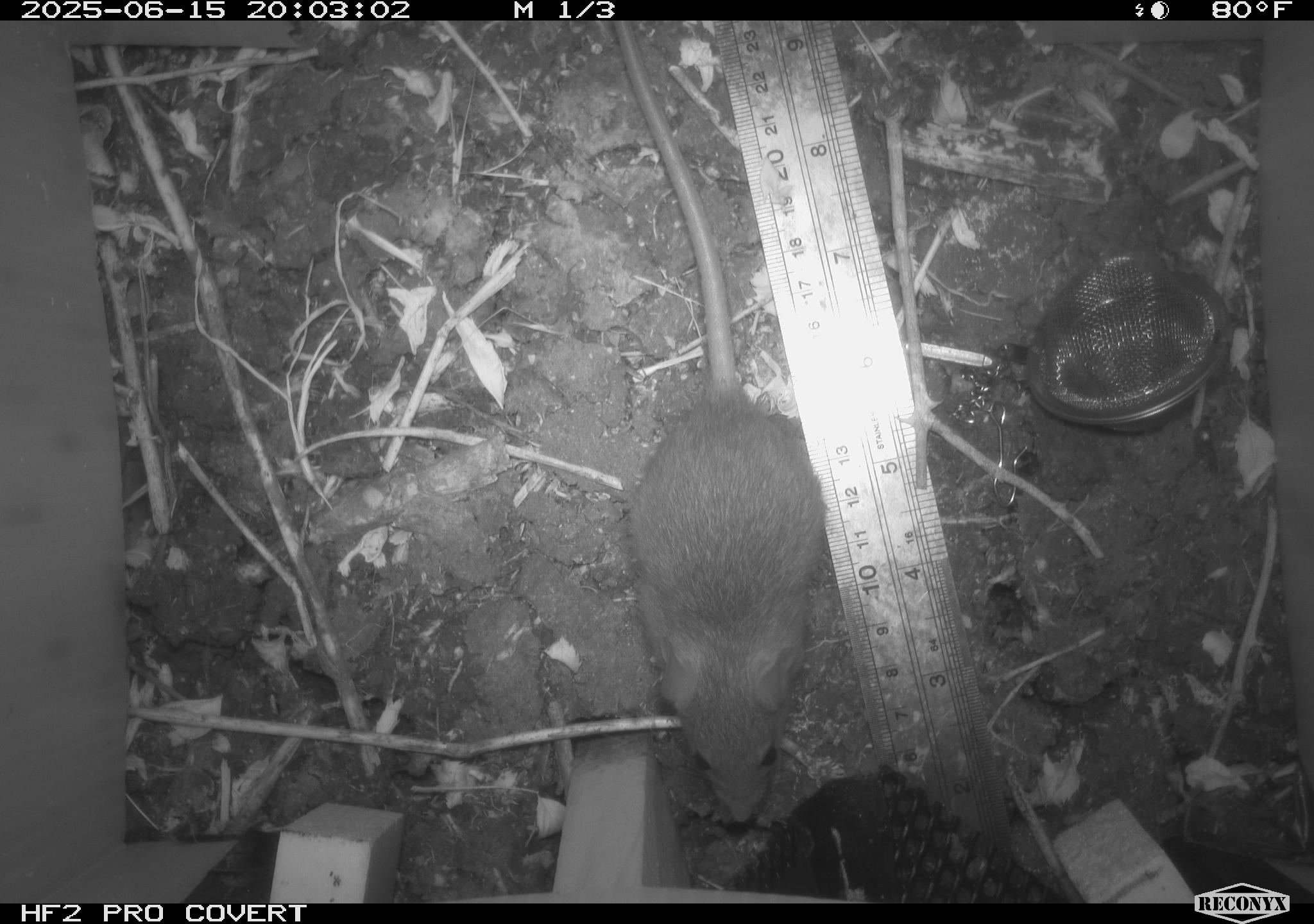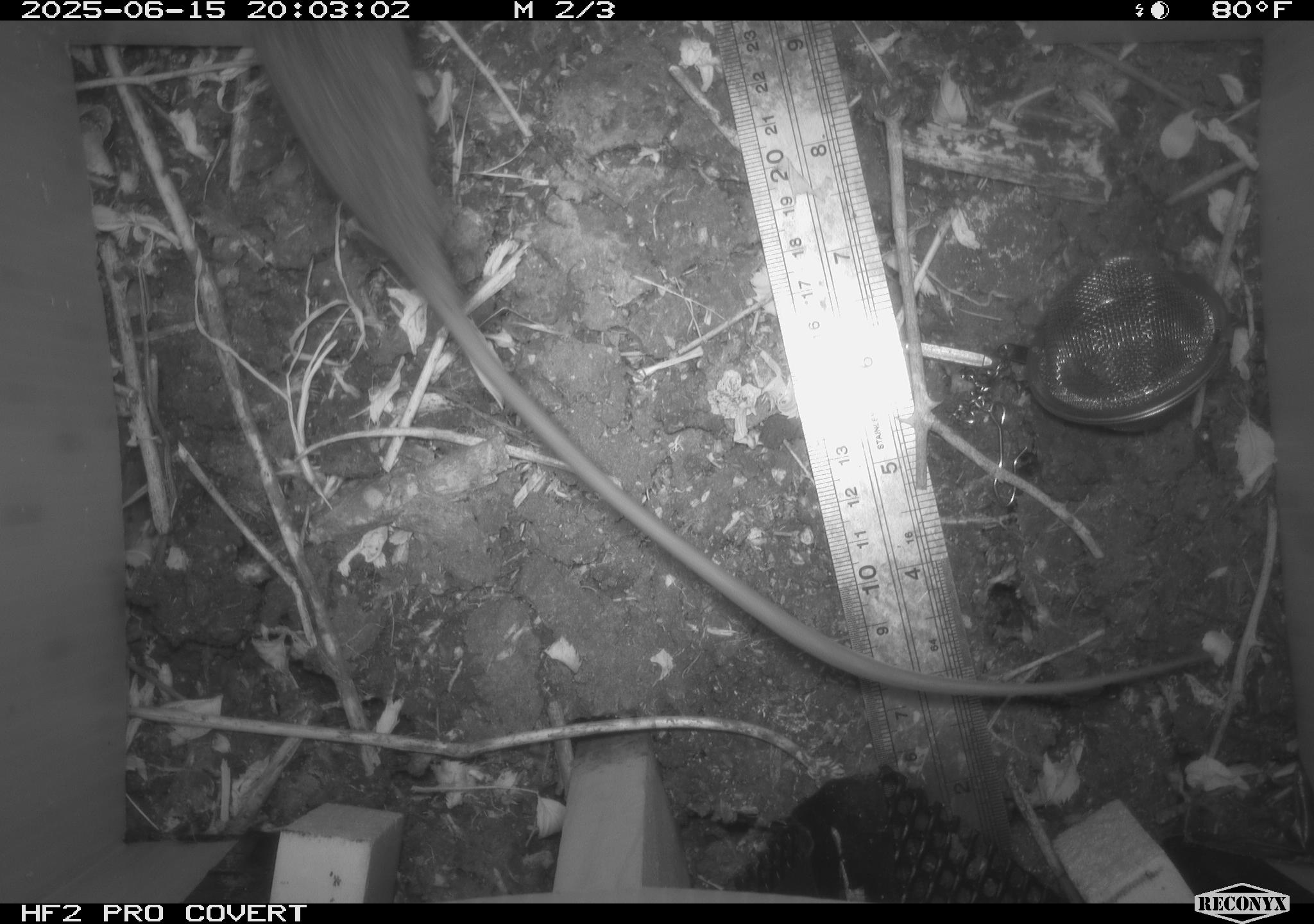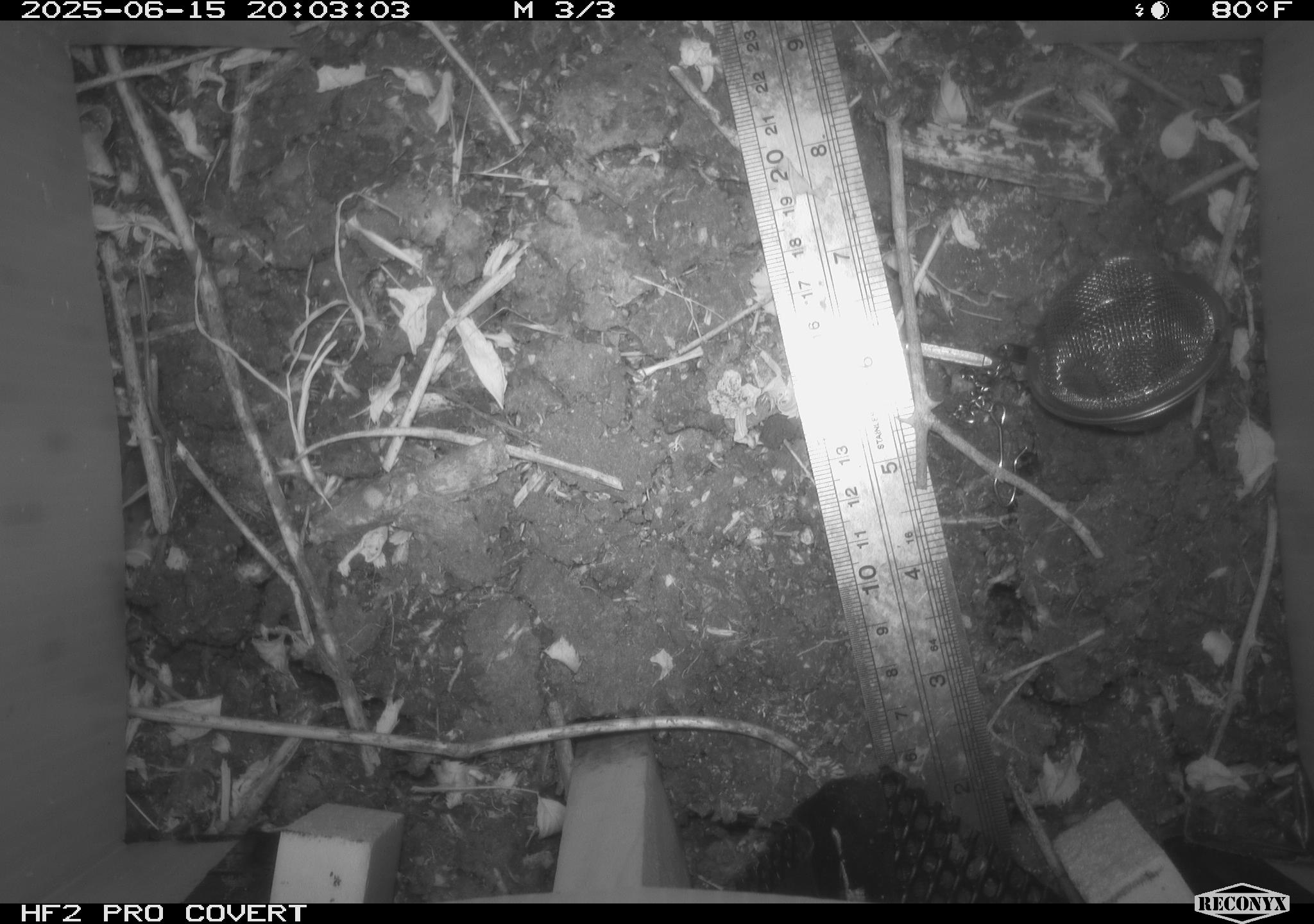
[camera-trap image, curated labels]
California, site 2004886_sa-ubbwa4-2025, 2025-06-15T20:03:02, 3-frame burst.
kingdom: Animalia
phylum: Chordata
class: Mammalia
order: Rodentia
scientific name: Rodentia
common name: rodent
Rodent (Rodentia).